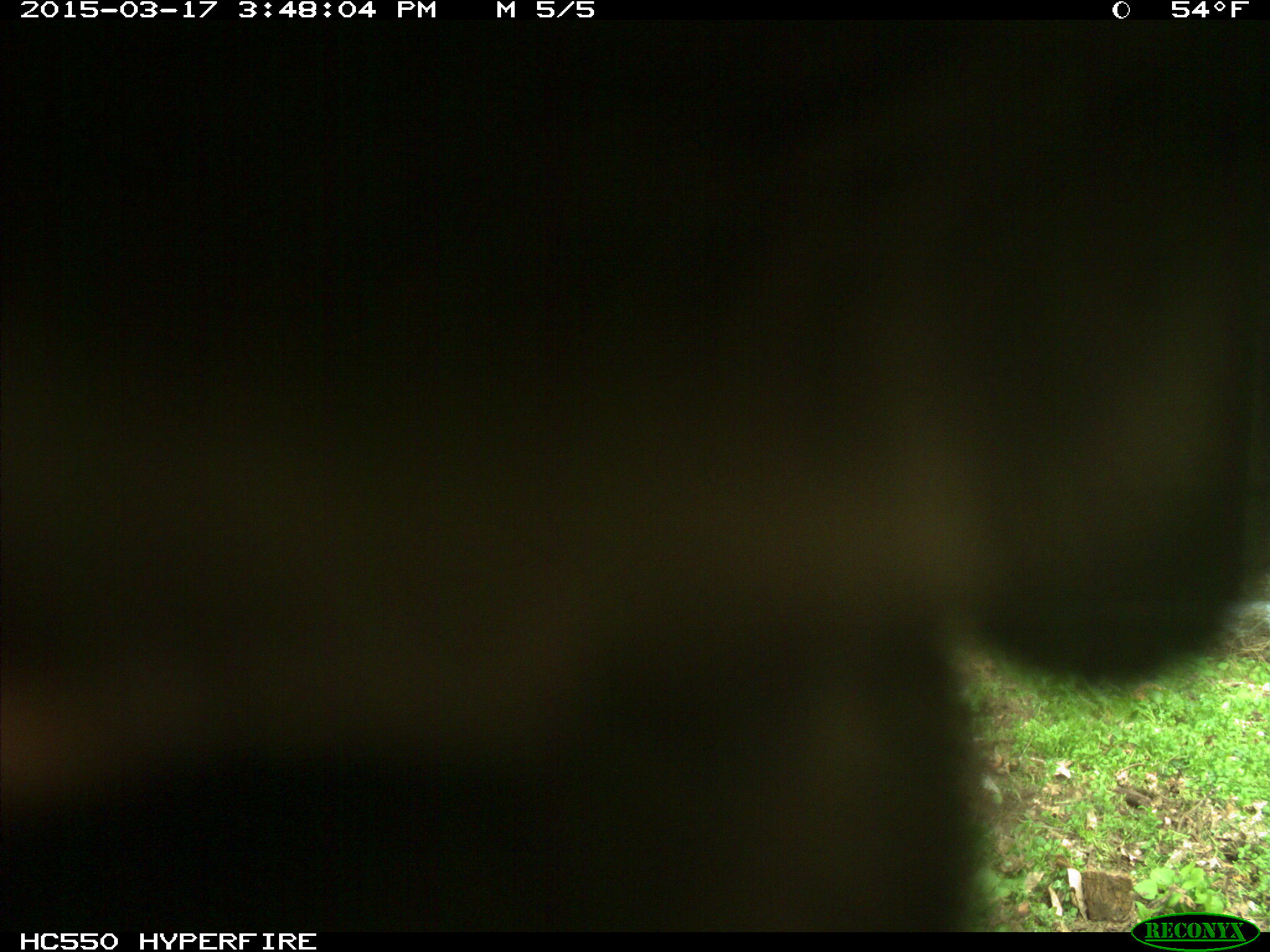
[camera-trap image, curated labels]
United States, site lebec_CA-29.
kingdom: Animalia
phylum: Chordata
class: Mammalia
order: Artiodactyla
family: Bovidae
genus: Bos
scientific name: Bos taurus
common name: domestic cow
Bos taurus (domestic cow).